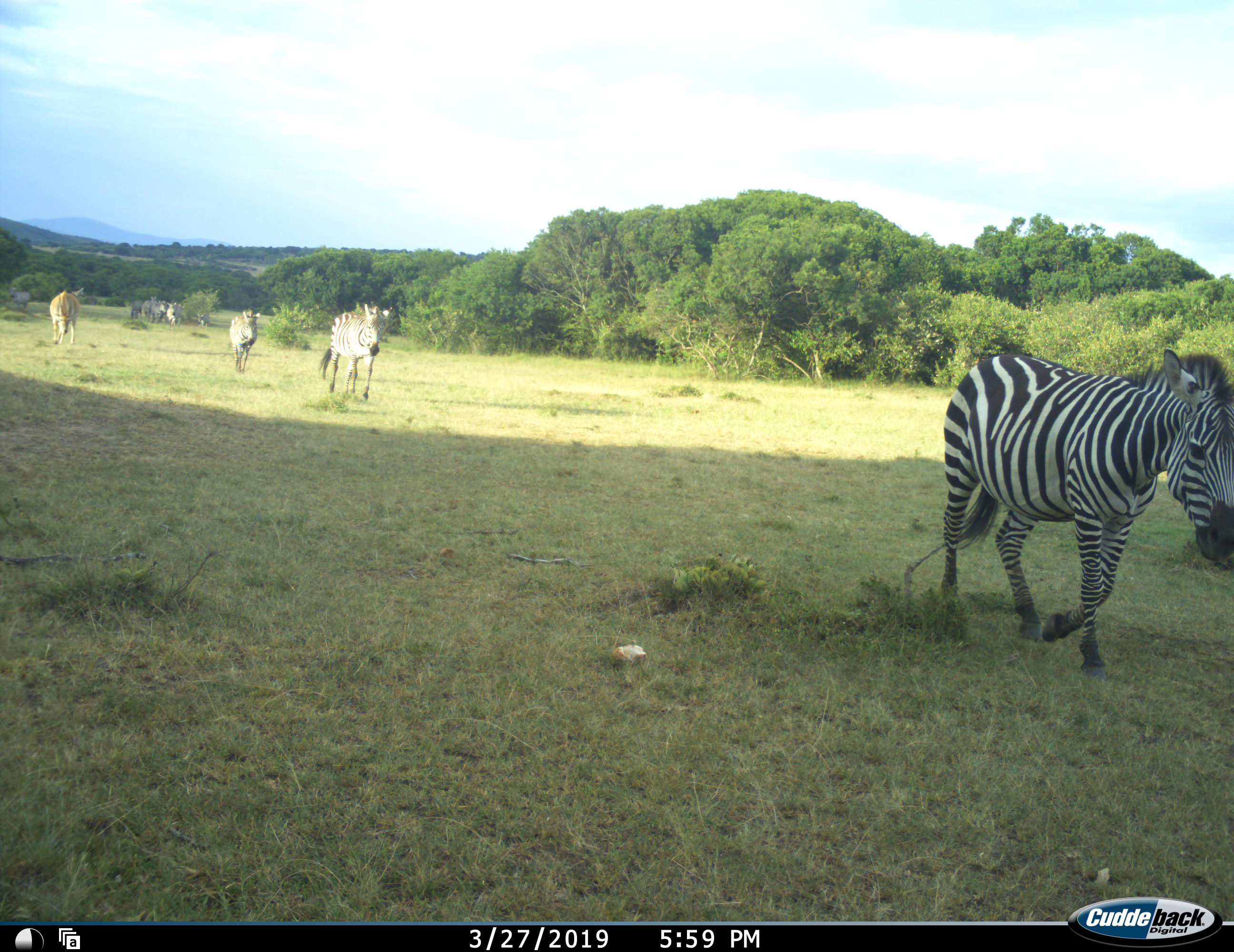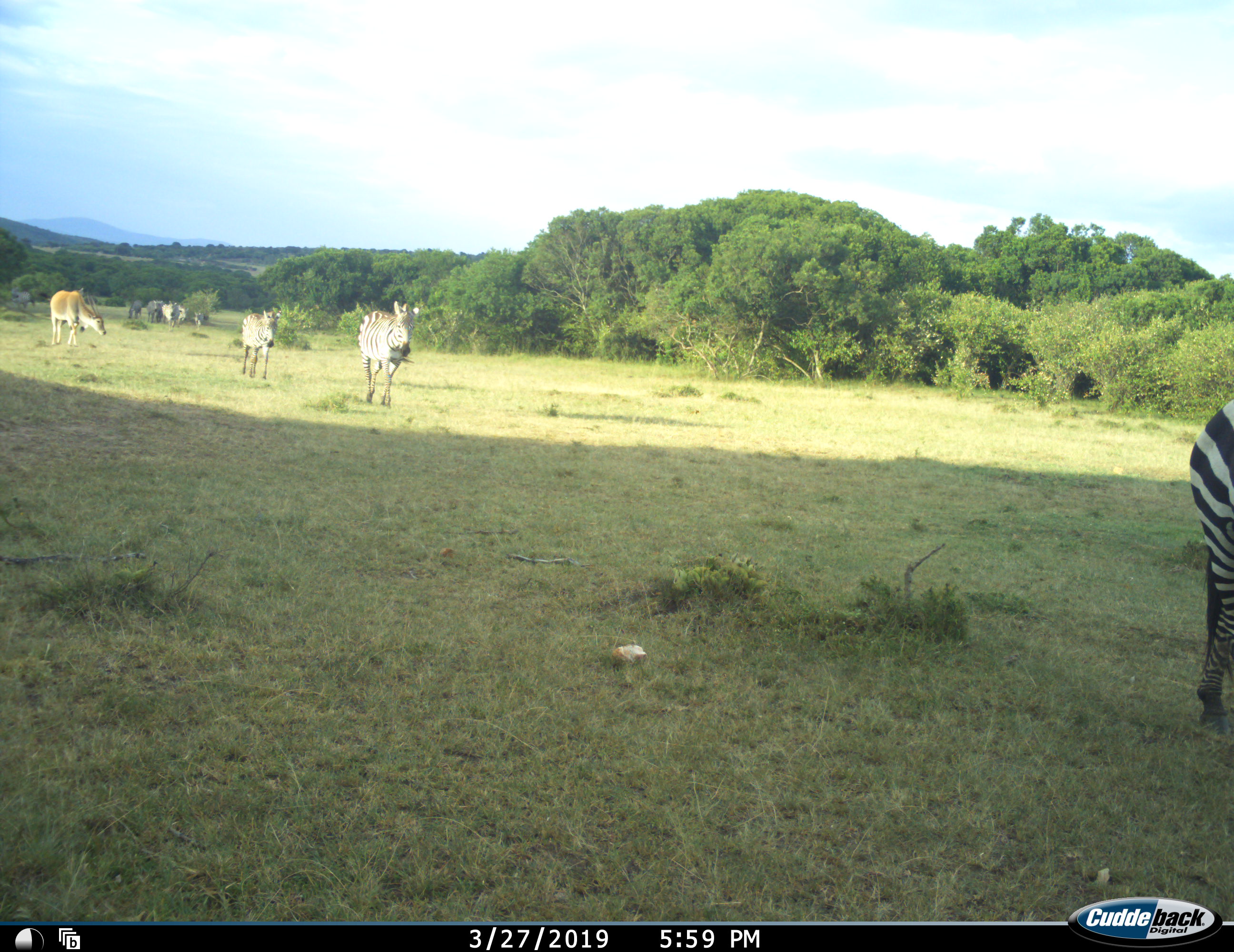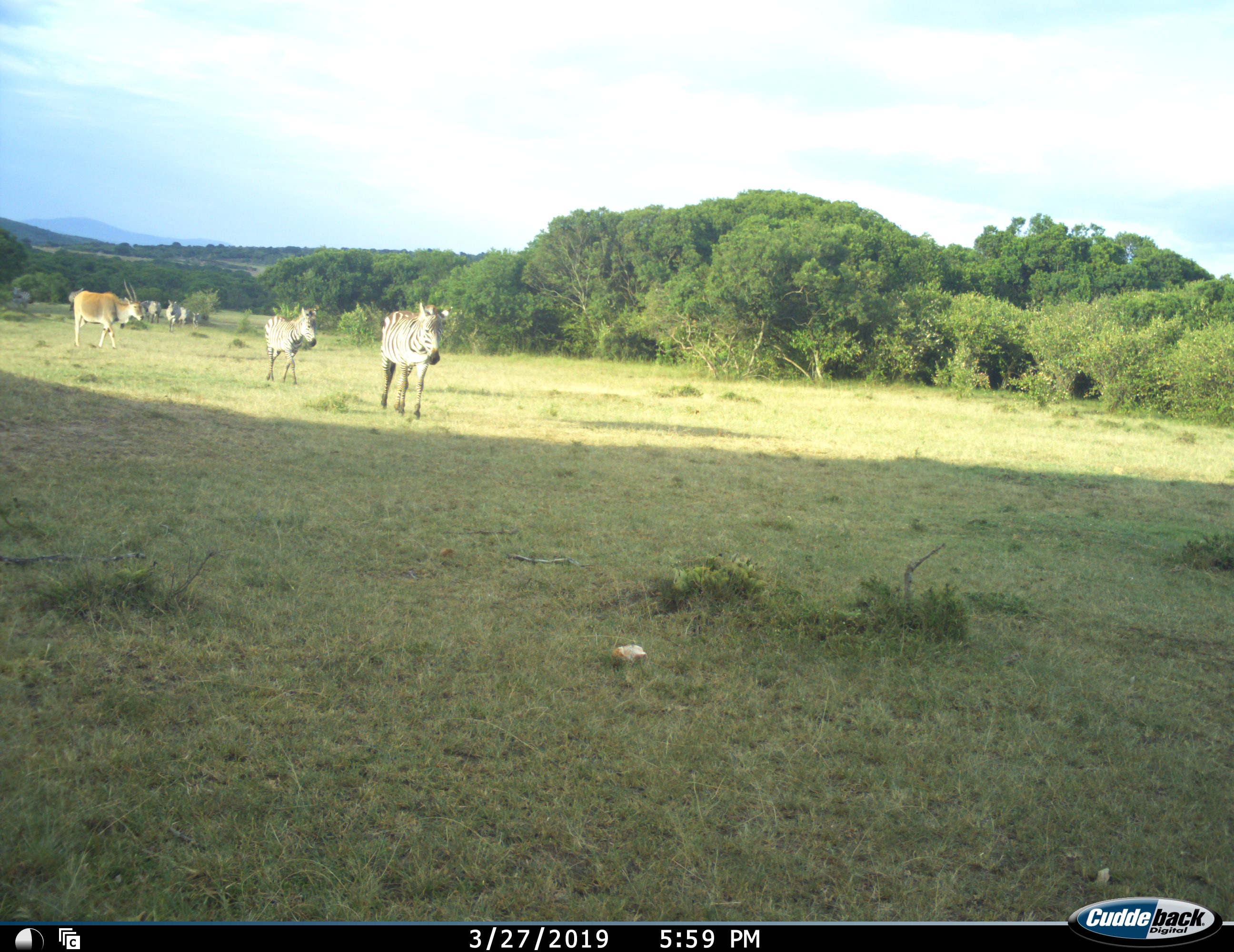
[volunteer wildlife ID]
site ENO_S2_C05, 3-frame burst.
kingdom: Animalia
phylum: Chordata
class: Mammalia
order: Artiodactyla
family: Bovidae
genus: Tragelaphus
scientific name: Tragelaphus oryx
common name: eland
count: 1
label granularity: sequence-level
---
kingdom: Animalia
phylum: Chordata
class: Mammalia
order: Perissodactyla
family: Equidae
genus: Equus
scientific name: Equus quagga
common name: plains zebra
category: zebraplains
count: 9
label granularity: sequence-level